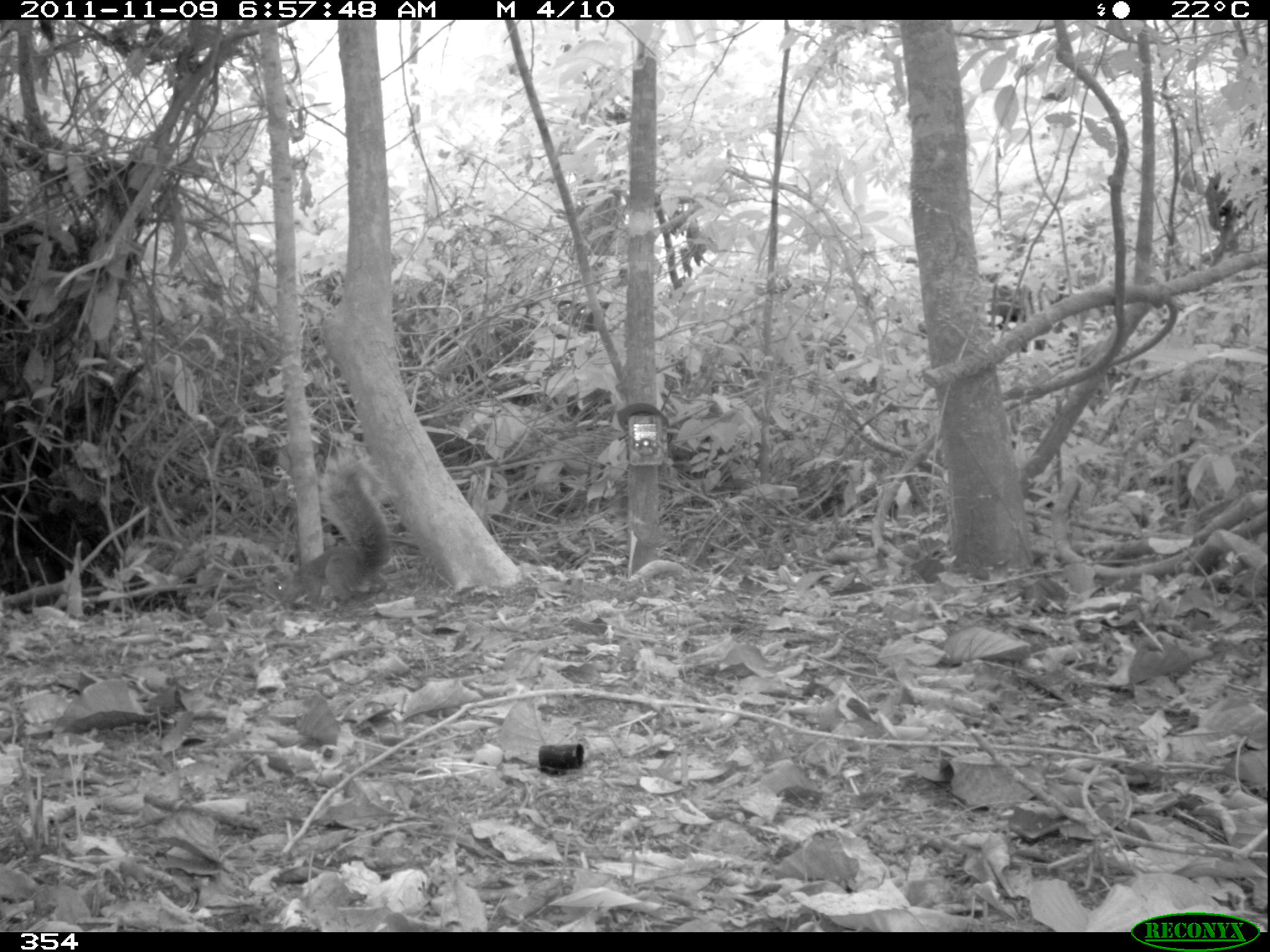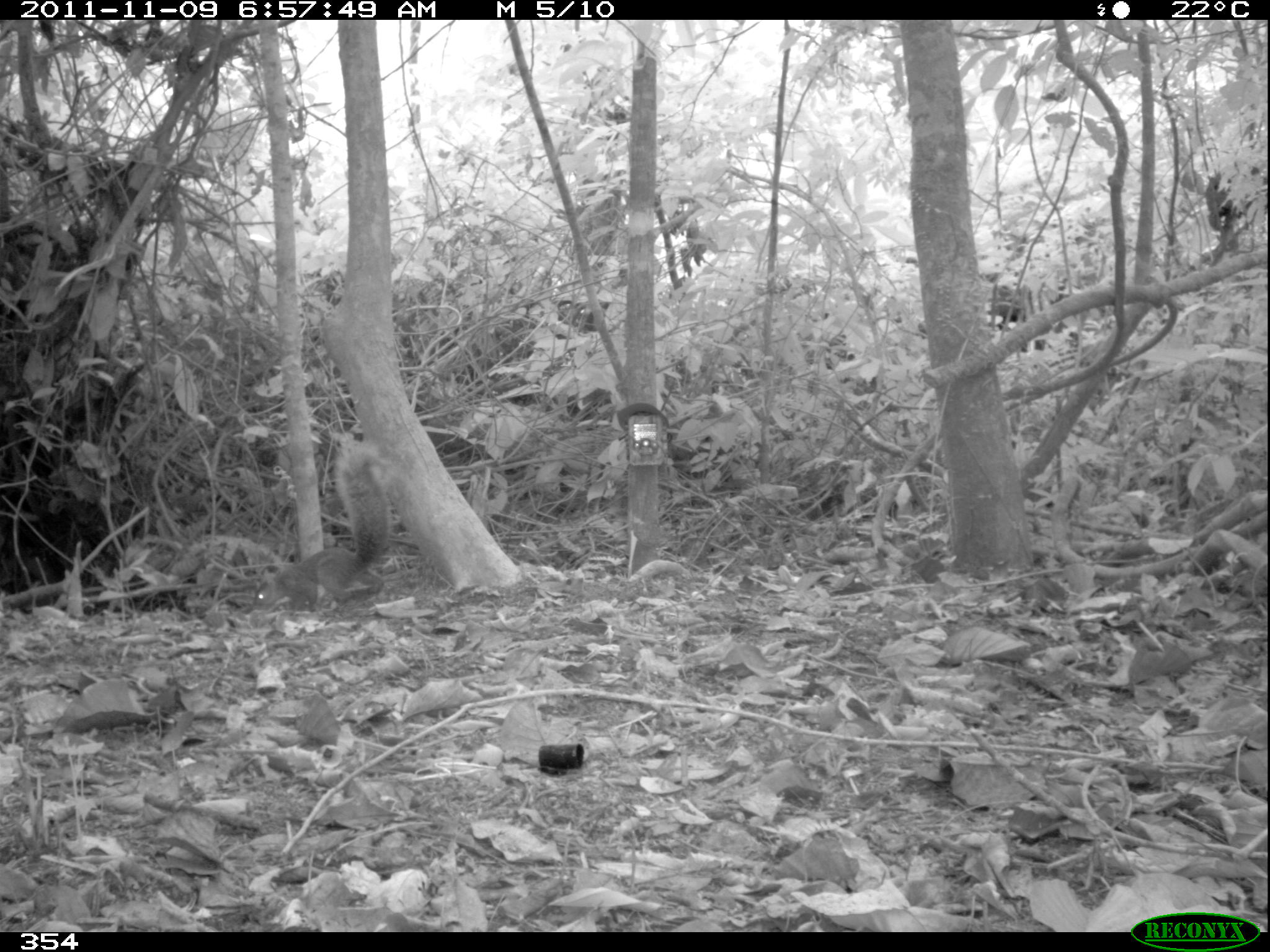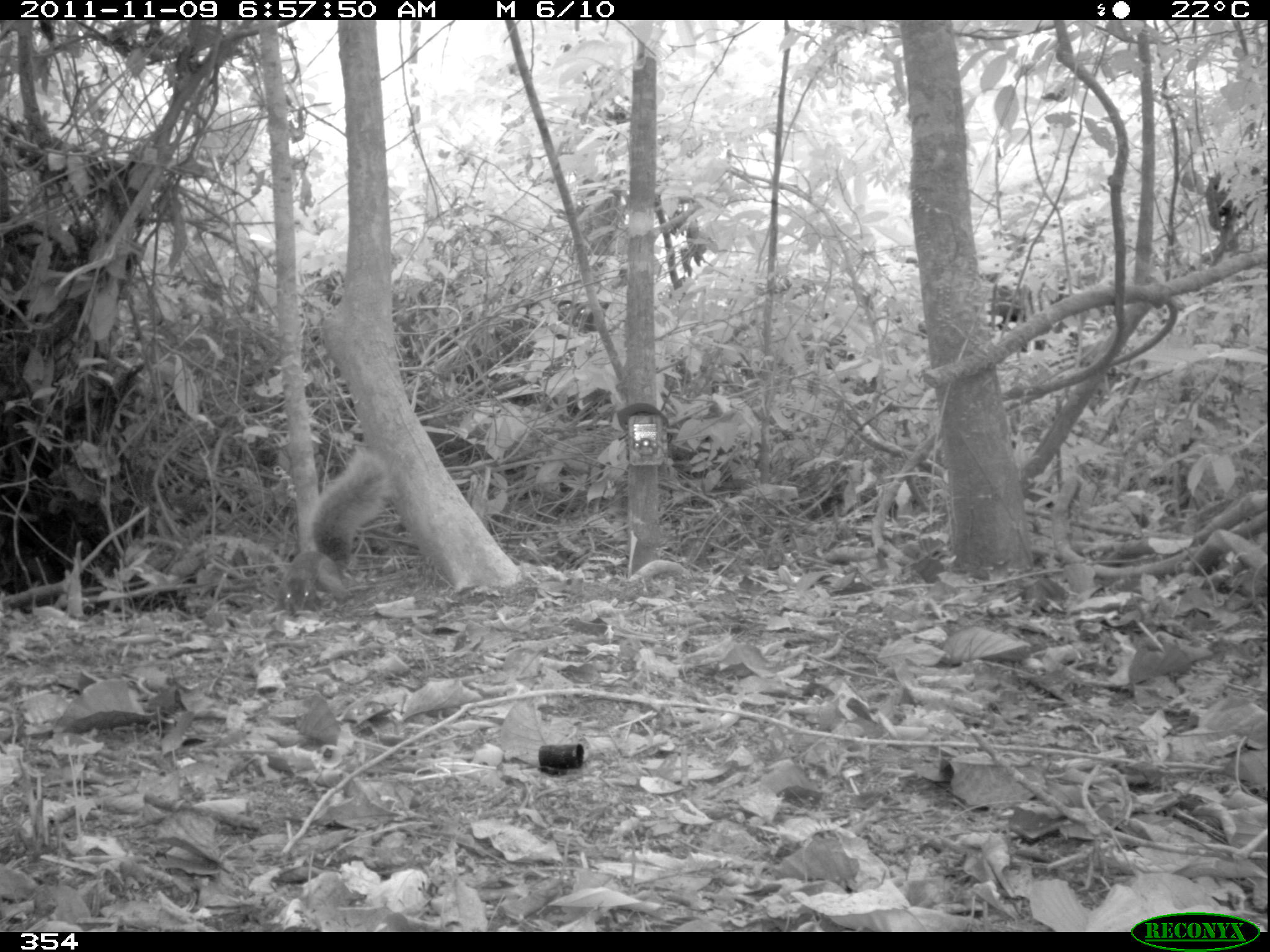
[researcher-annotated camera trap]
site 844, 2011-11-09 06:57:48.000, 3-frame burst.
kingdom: Animalia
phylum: Chordata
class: Mammalia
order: Rodentia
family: Sciuridae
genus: Sciurus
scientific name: Sciurus spadiceus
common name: southern amazon red squirrel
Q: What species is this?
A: Sciurus spadiceus (southern amazon red squirrel).